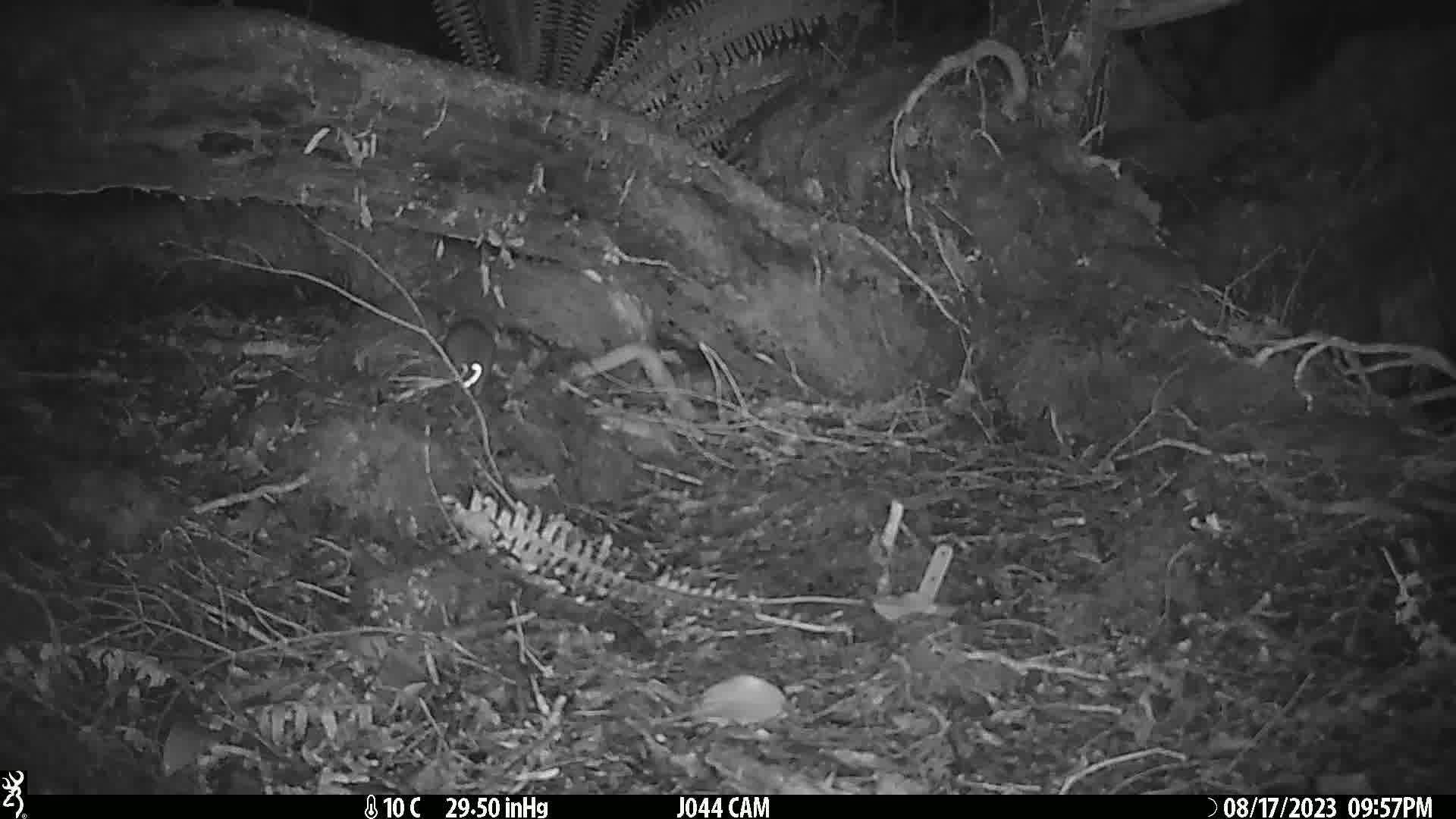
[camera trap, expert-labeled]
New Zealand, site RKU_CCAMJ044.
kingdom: Animalia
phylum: Chordata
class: Mammalia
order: Rodentia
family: Muridae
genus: Rattus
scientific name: Rattus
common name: rat